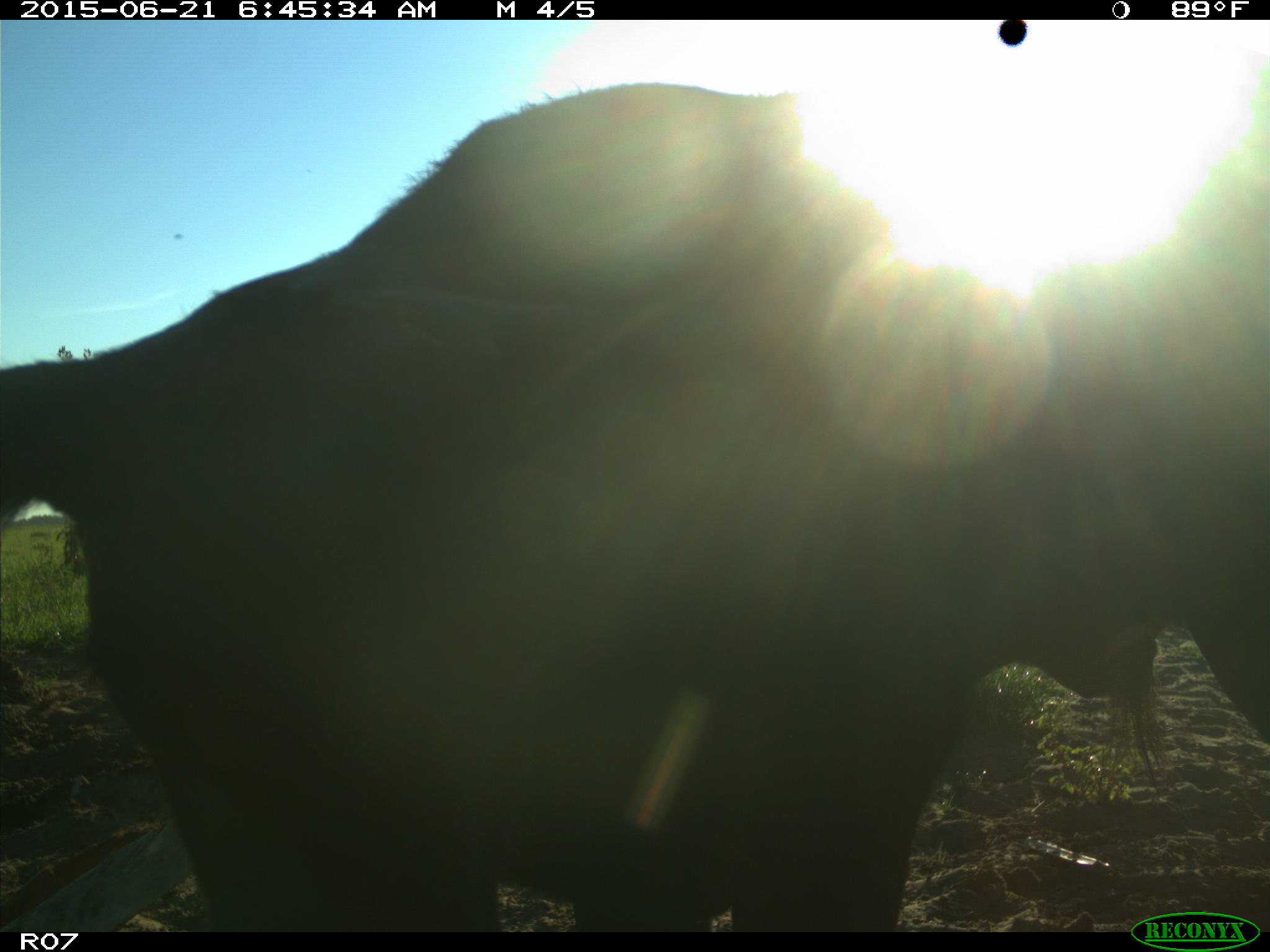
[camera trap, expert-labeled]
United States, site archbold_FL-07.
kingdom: Animalia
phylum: Chordata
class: Mammalia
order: Artiodactyla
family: Bovidae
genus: Bos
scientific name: Bos taurus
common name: domestic cow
Bos taurus (domestic cow).